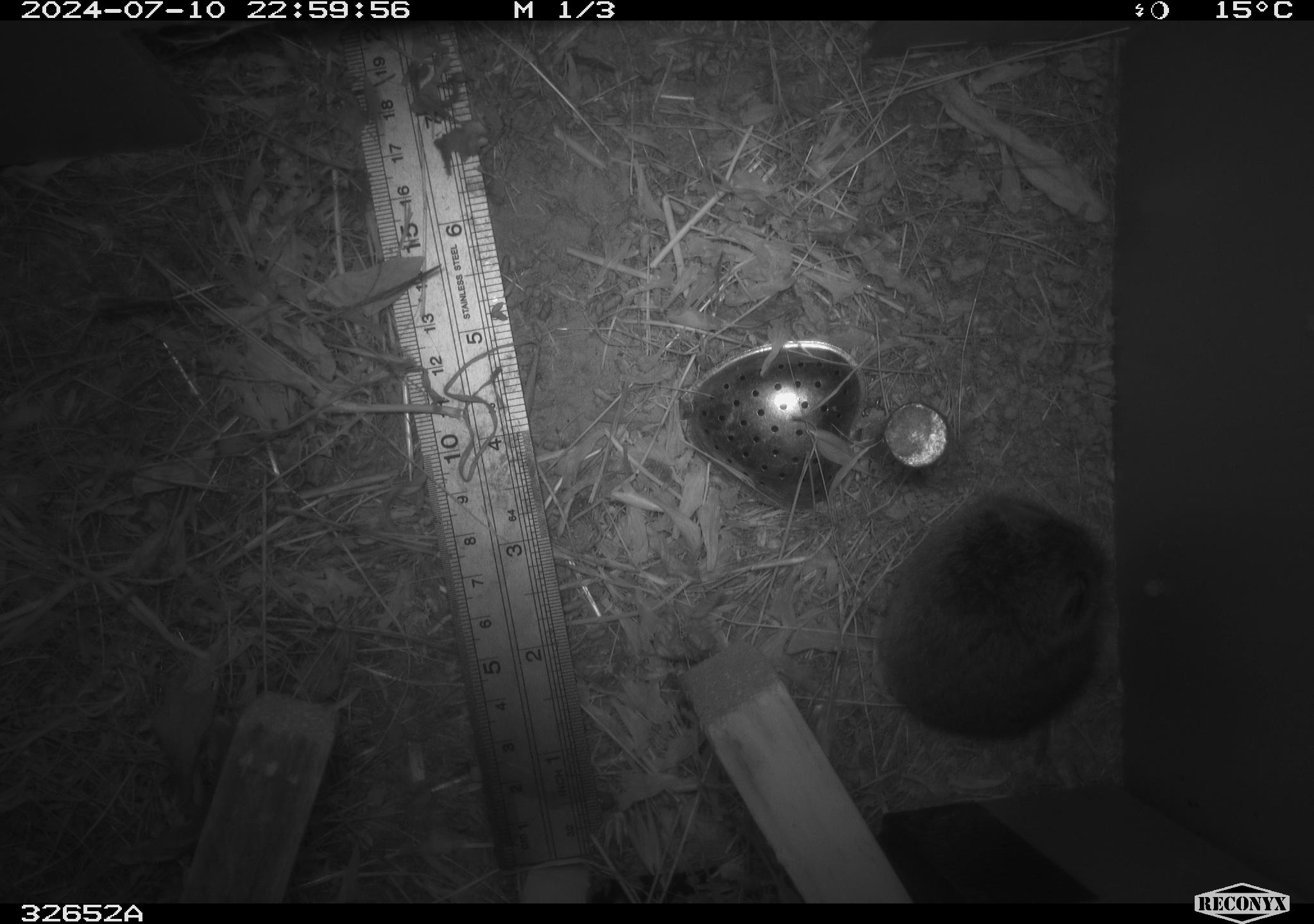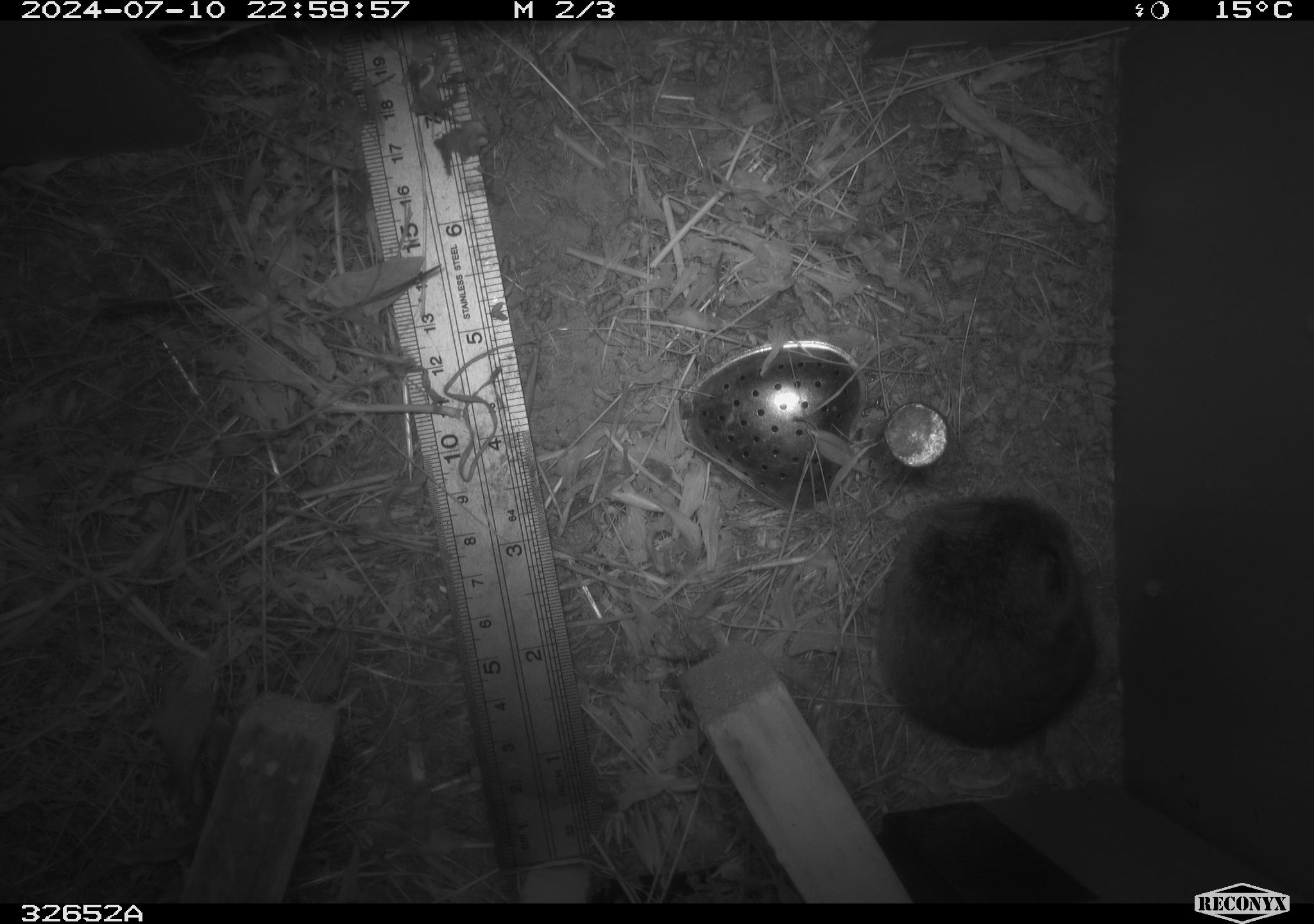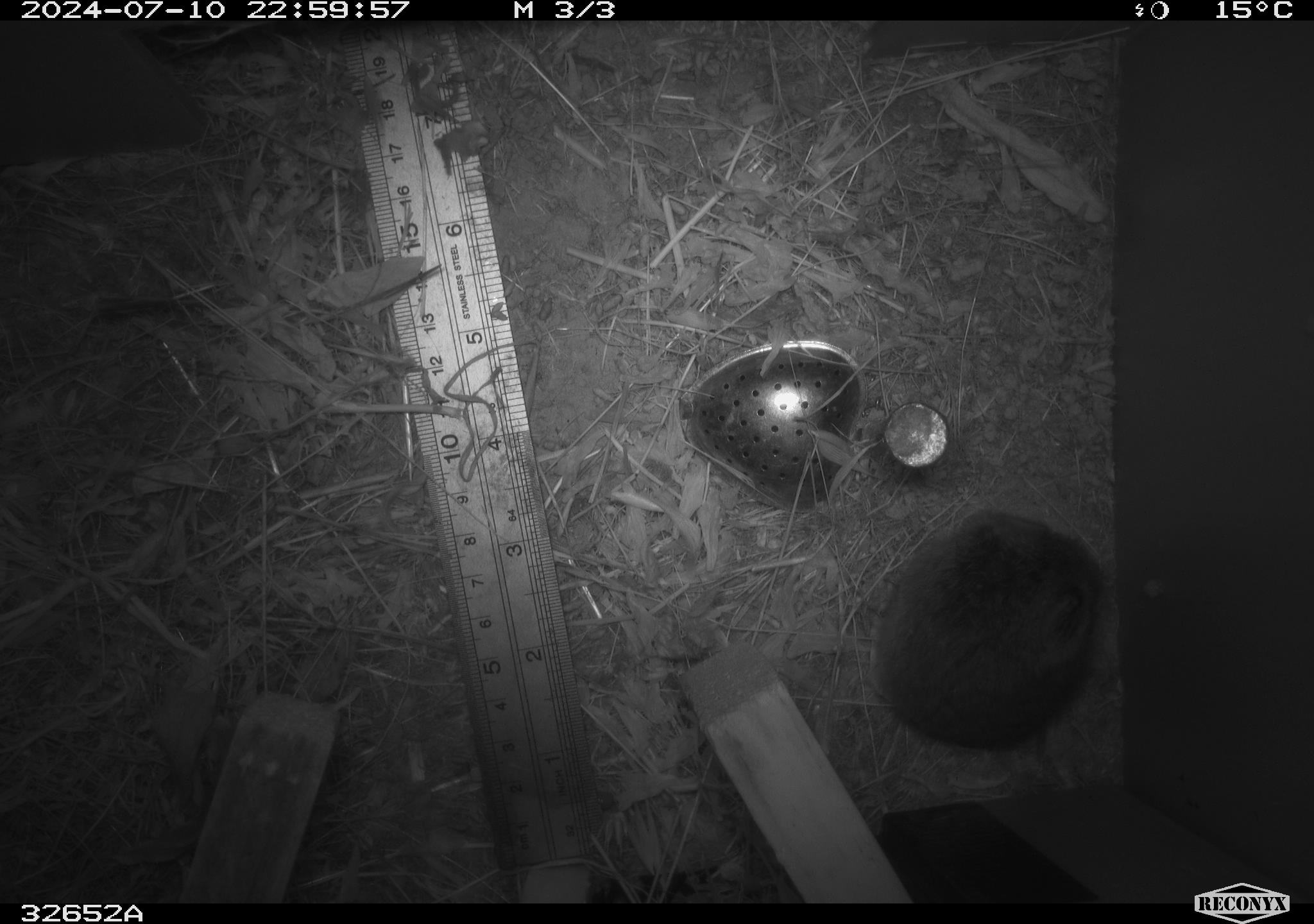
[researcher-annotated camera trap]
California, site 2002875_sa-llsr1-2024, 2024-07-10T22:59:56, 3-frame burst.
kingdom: Animalia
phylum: Chordata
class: Mammalia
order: Rodentia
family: Cricetidae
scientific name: Arvicolinae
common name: voles, lemmings, and muskrats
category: arvicolinae subfamily